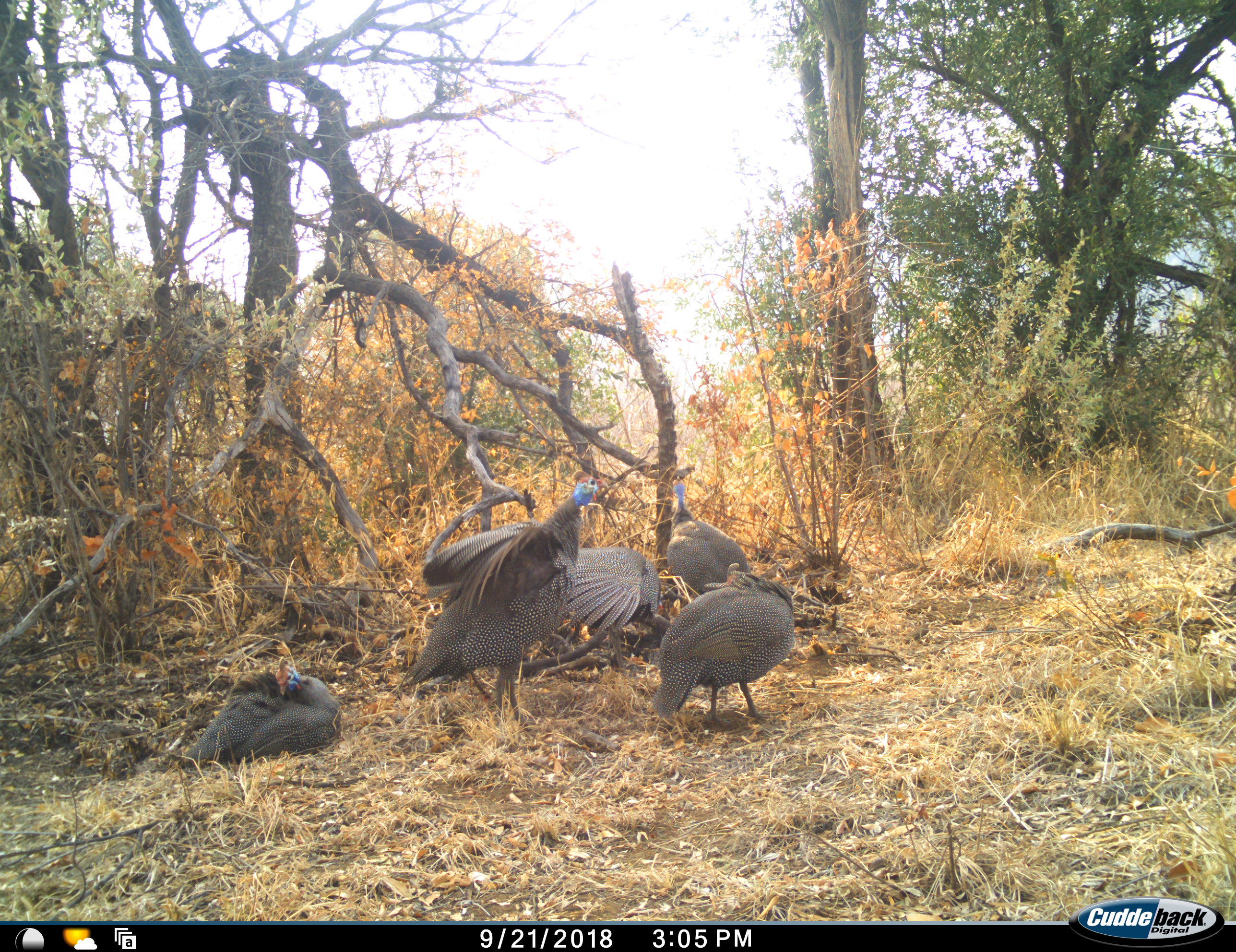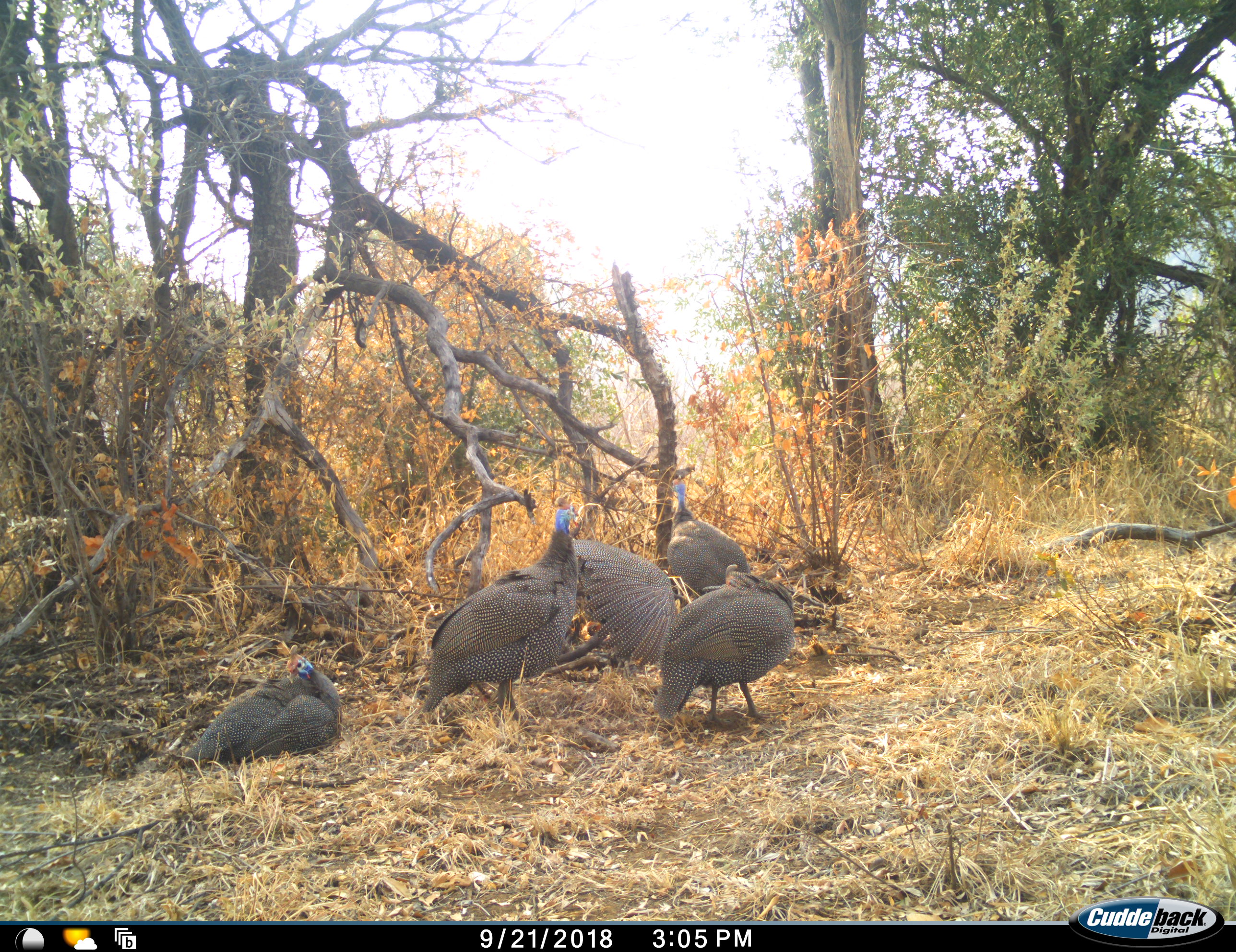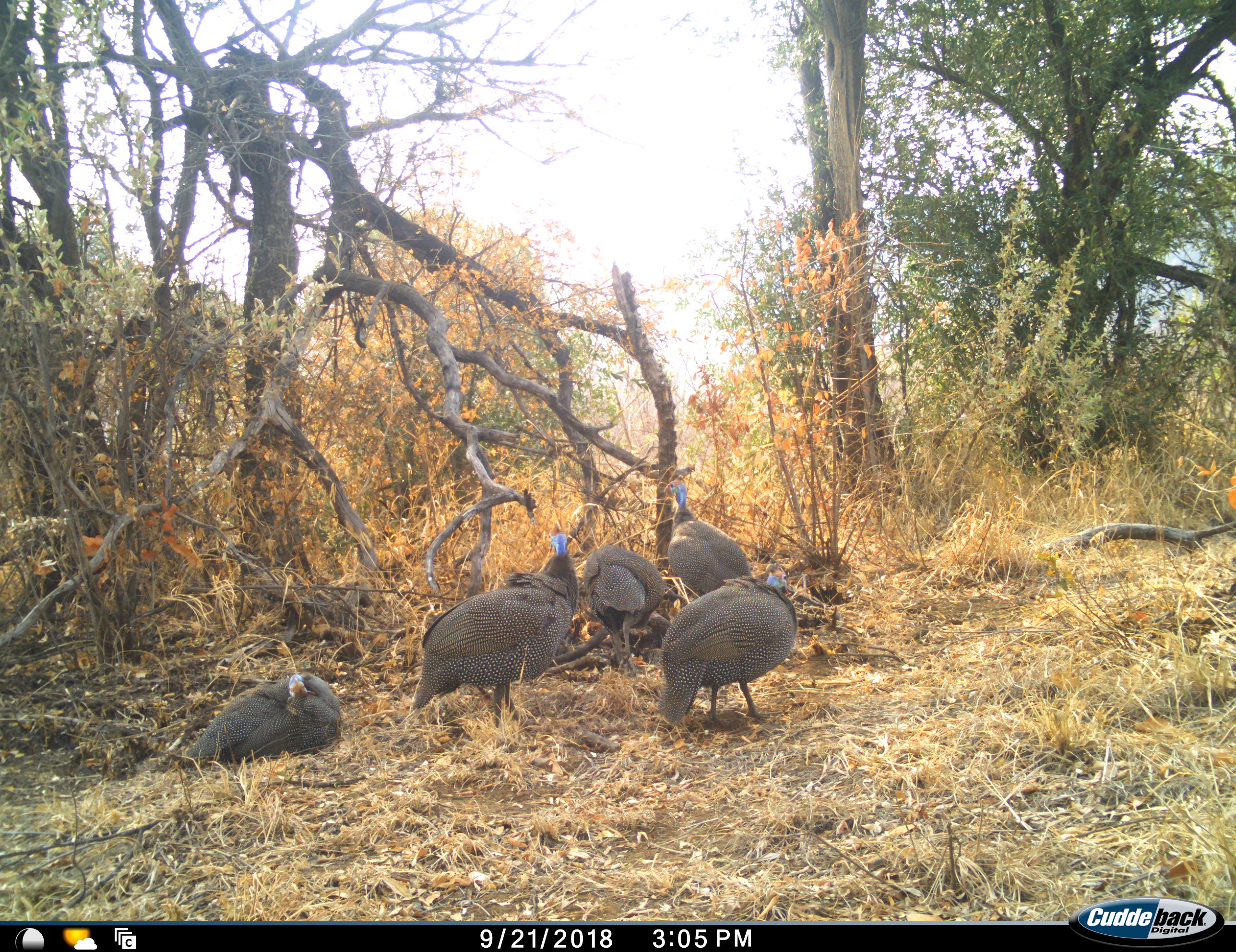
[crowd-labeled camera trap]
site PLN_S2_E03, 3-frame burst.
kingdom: Animalia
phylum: Chordata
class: Aves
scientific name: Aves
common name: bird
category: birdother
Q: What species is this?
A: Birdother (bird) (Aves).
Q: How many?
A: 5.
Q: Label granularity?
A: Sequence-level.